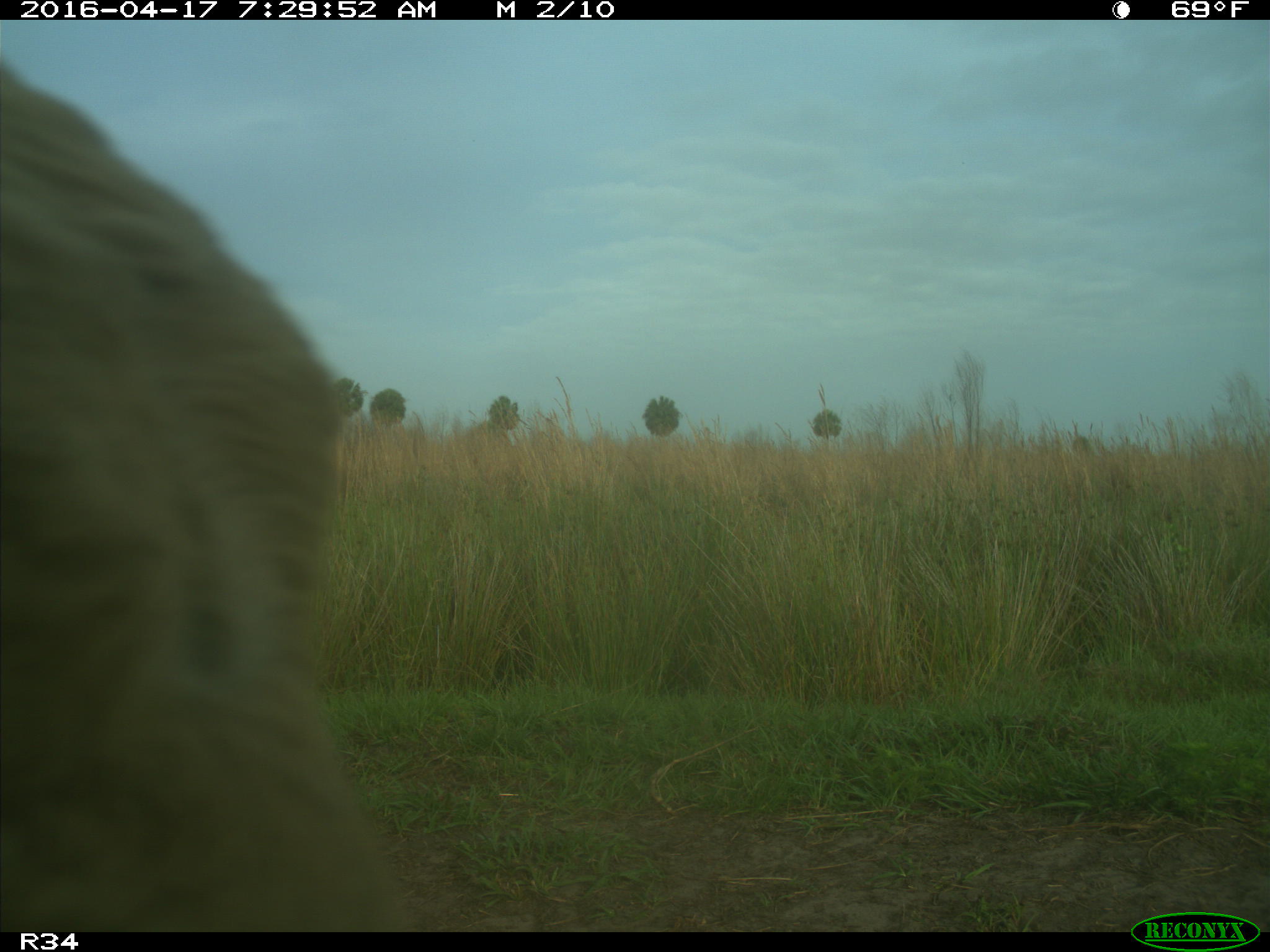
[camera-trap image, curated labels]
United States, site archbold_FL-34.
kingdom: Animalia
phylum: Chordata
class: Mammalia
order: Artiodactyla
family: Bovidae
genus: Bos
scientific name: Bos taurus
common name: domestic cow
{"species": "Bos taurus (domestic cow)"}